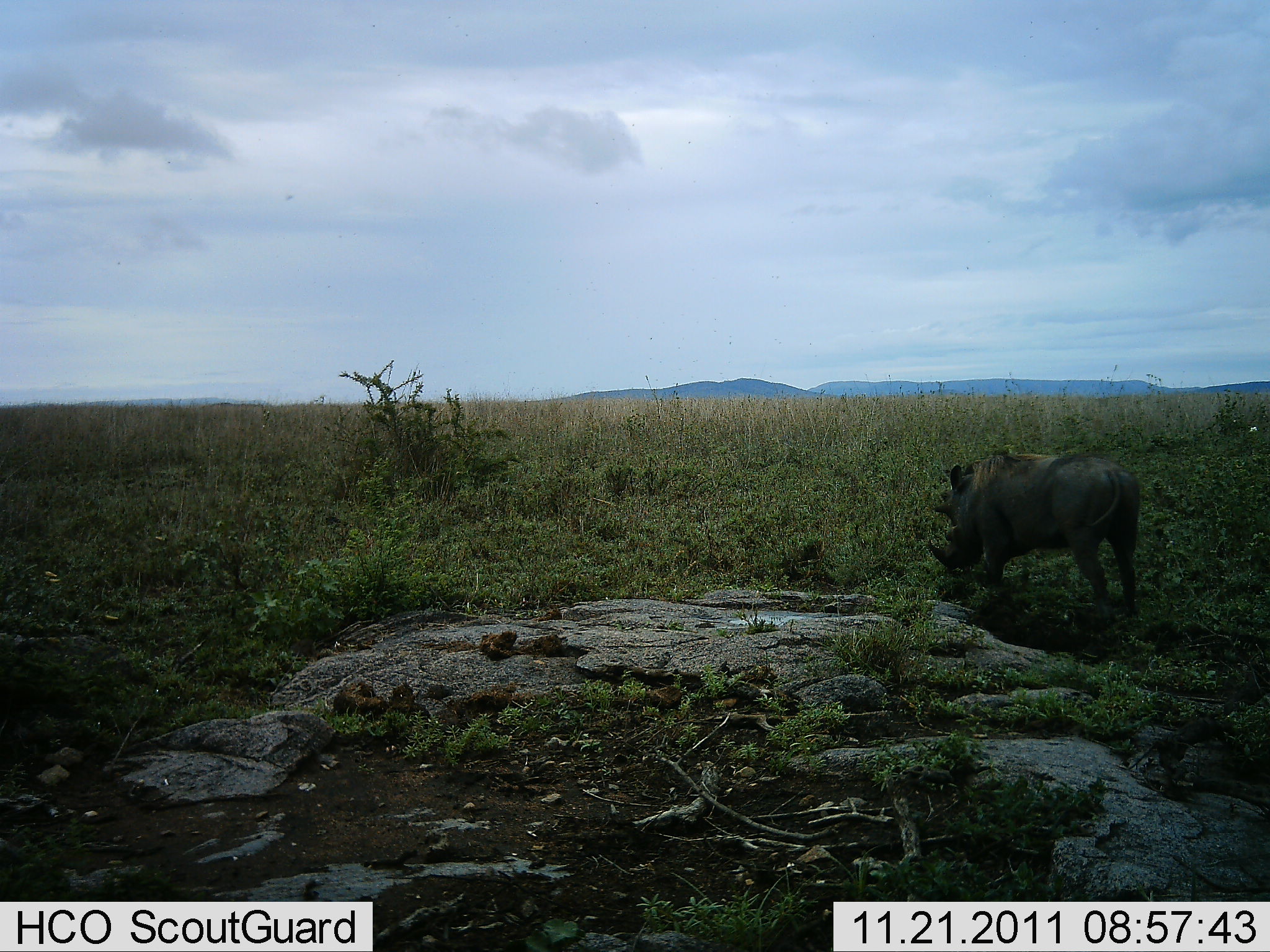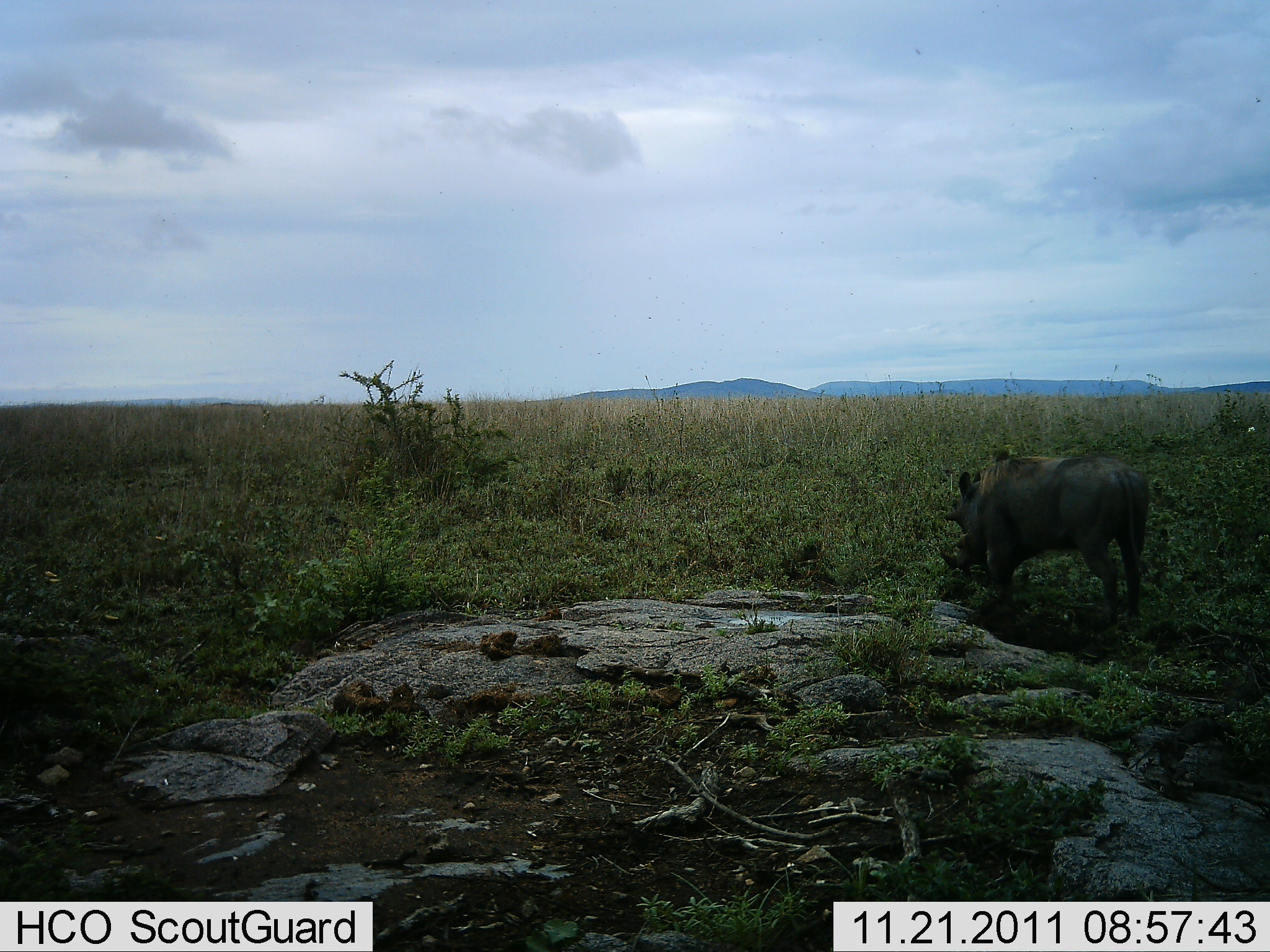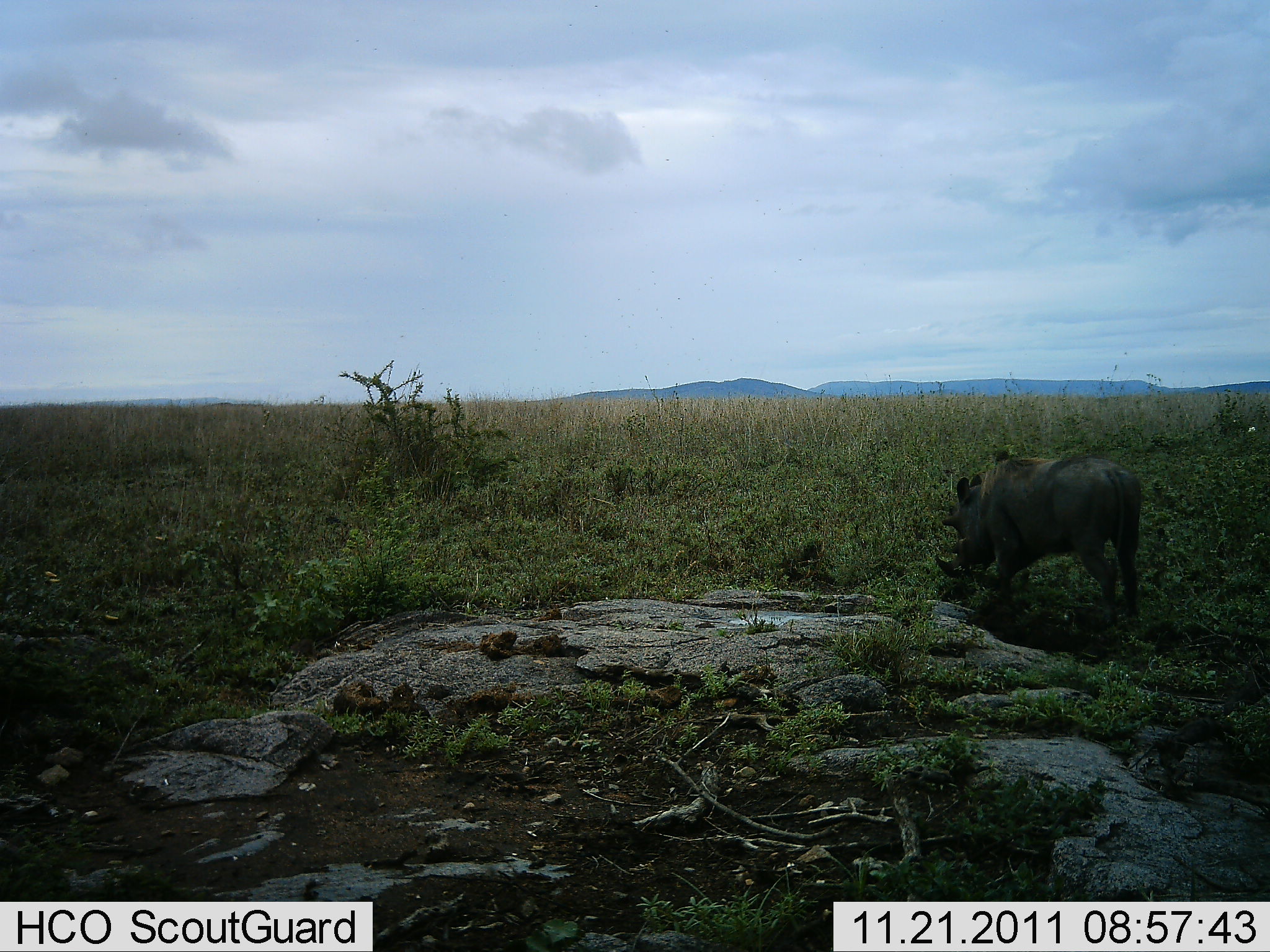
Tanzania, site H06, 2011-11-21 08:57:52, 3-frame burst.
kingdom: Animalia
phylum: Chordata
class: Mammalia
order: Artiodactyla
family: Suidae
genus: Phacochoerus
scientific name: Phacochoerus africanus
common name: warthog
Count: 1.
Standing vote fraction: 36%.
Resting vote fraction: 0%.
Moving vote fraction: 18%.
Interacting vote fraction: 0%.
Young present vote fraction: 0%.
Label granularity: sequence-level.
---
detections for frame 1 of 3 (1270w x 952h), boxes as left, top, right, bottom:
animal: 926, 446, 1141, 616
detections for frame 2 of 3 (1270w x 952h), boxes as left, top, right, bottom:
animal: 939, 451, 1151, 624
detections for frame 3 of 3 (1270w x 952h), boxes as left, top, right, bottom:
animal: 940, 450, 1143, 622